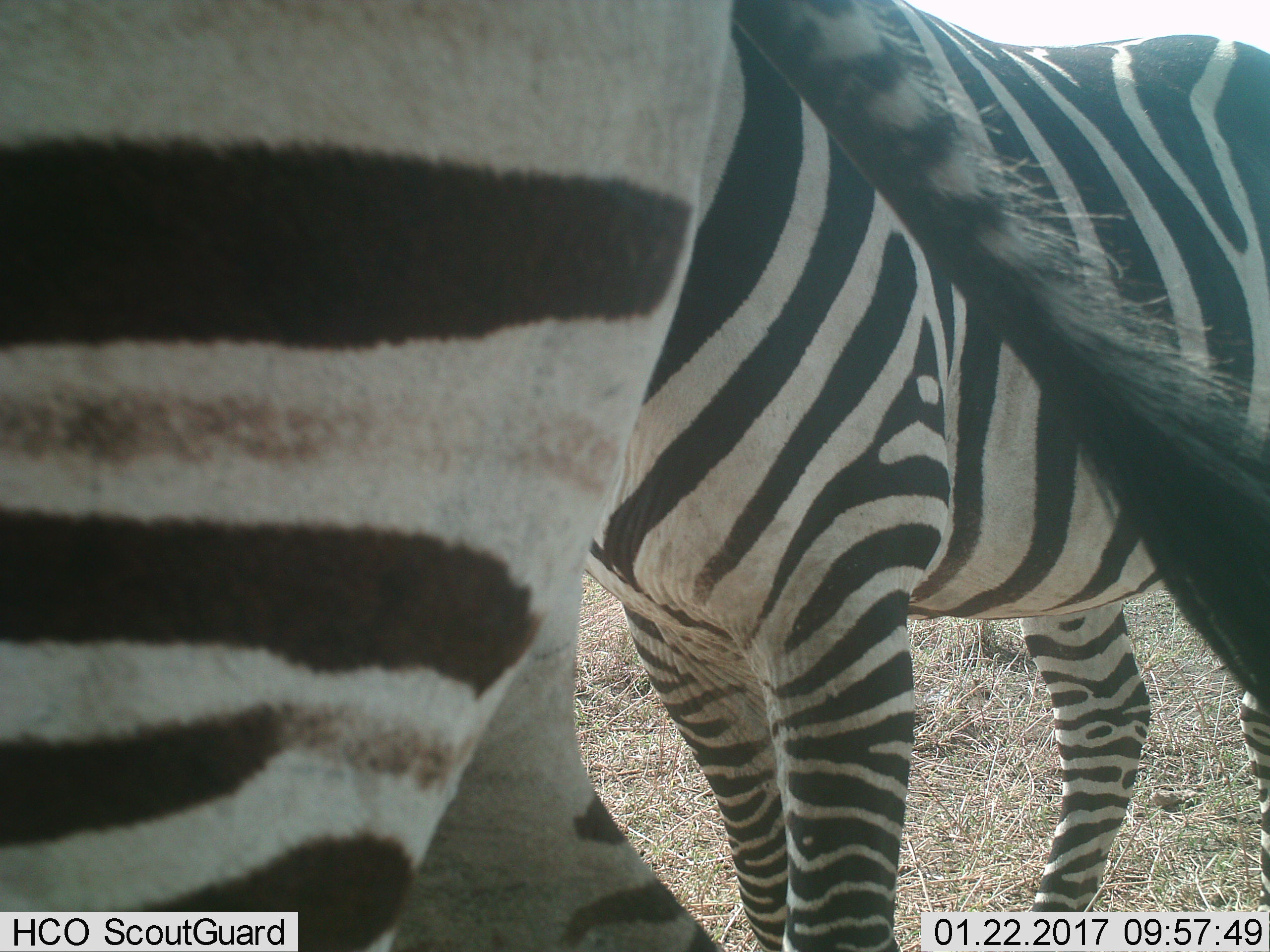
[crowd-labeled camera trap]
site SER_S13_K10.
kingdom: Animalia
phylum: Chordata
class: Mammalia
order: Perissodactyla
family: Equidae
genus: Equus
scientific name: Equus quagga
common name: plains zebra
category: zebraplains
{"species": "zebraplains (plains zebra) (Equus quagga)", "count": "2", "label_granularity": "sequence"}